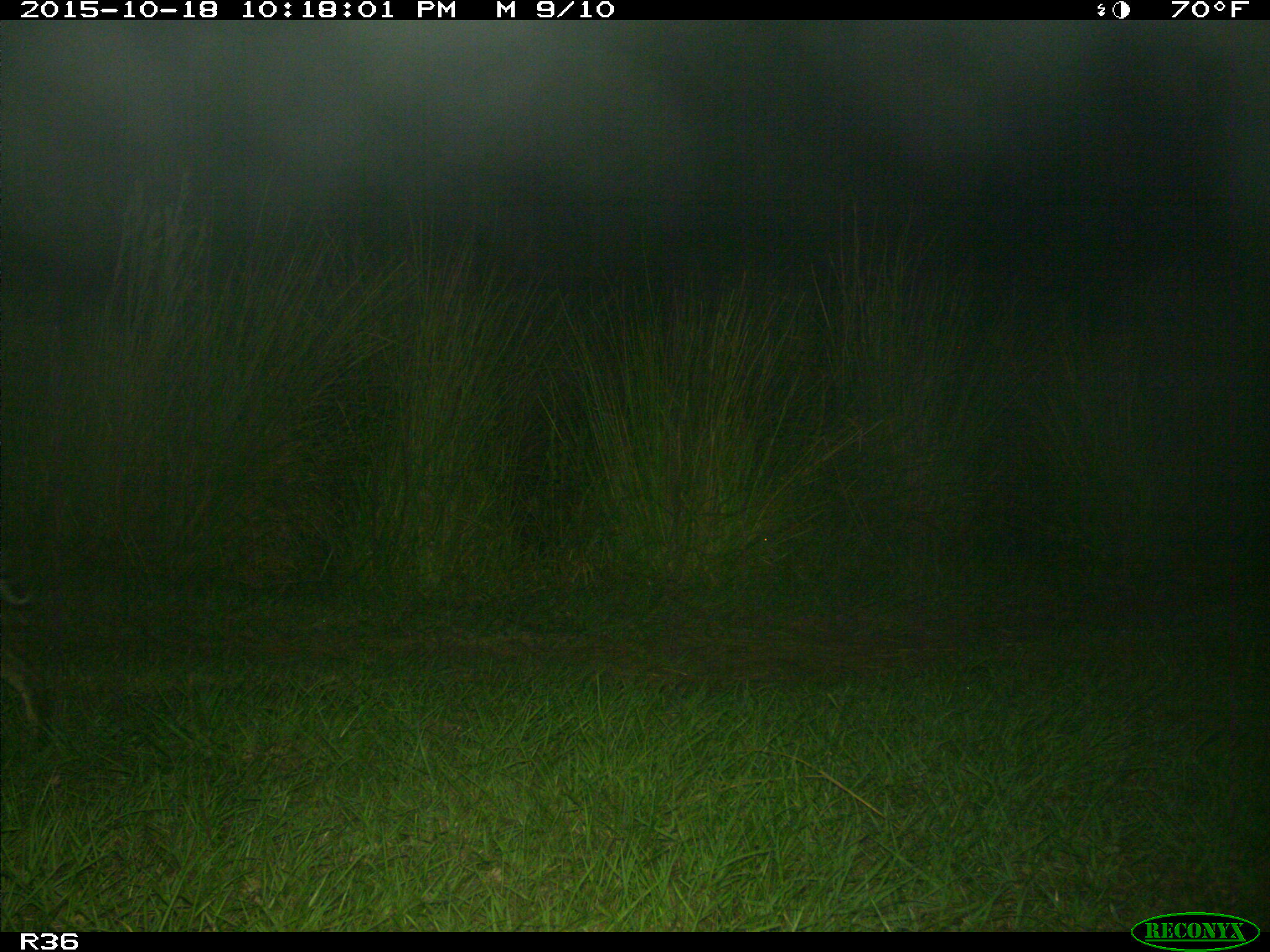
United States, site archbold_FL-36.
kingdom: Animalia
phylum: Chordata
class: Mammalia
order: Carnivora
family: Felidae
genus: Lynx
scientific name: Lynx rufus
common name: bobcat